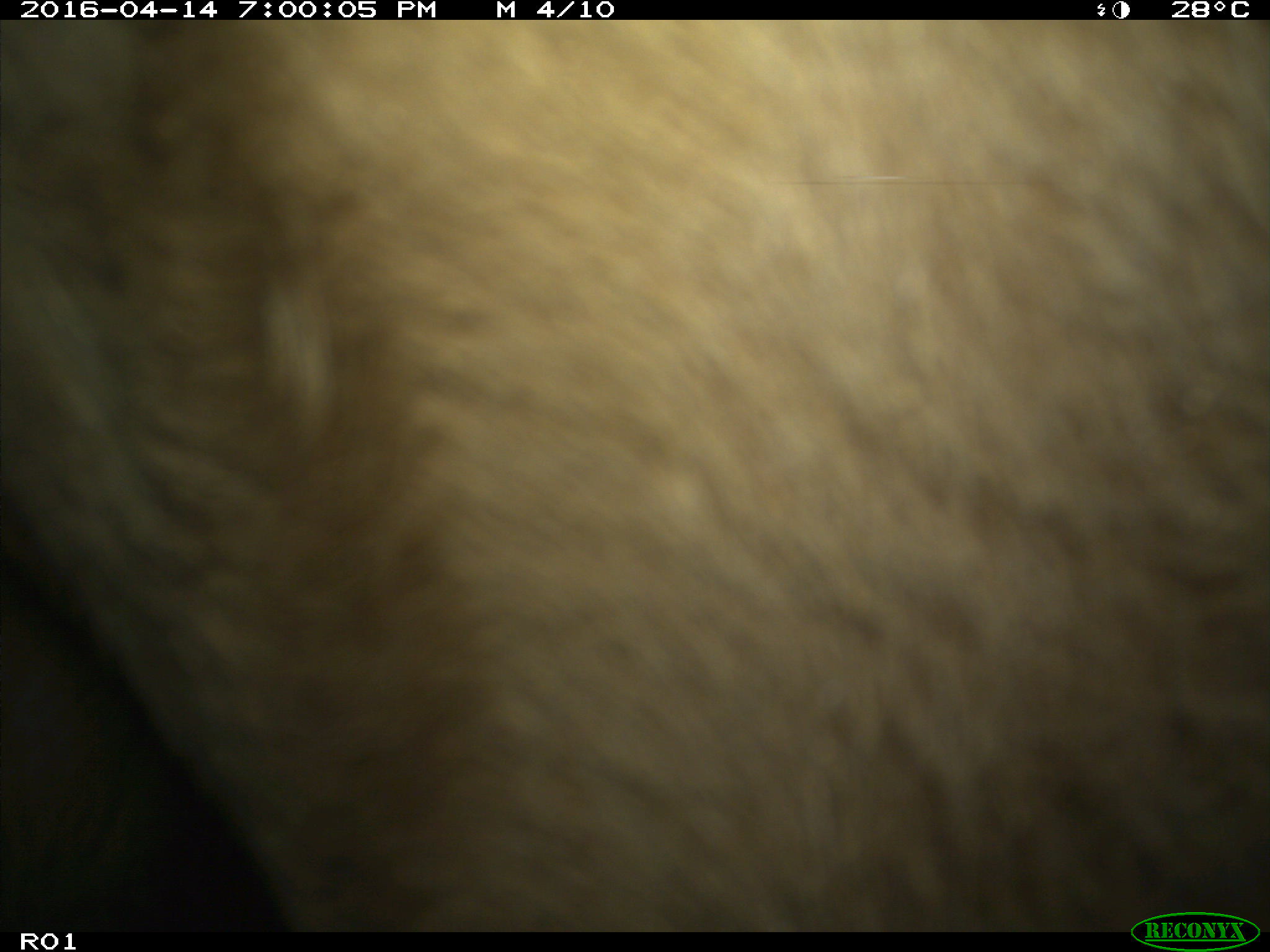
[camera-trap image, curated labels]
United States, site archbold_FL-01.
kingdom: Animalia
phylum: Chordata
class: Mammalia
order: Artiodactyla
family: Bovidae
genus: Bos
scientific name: Bos taurus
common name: domestic cow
Bos taurus (domestic cow).